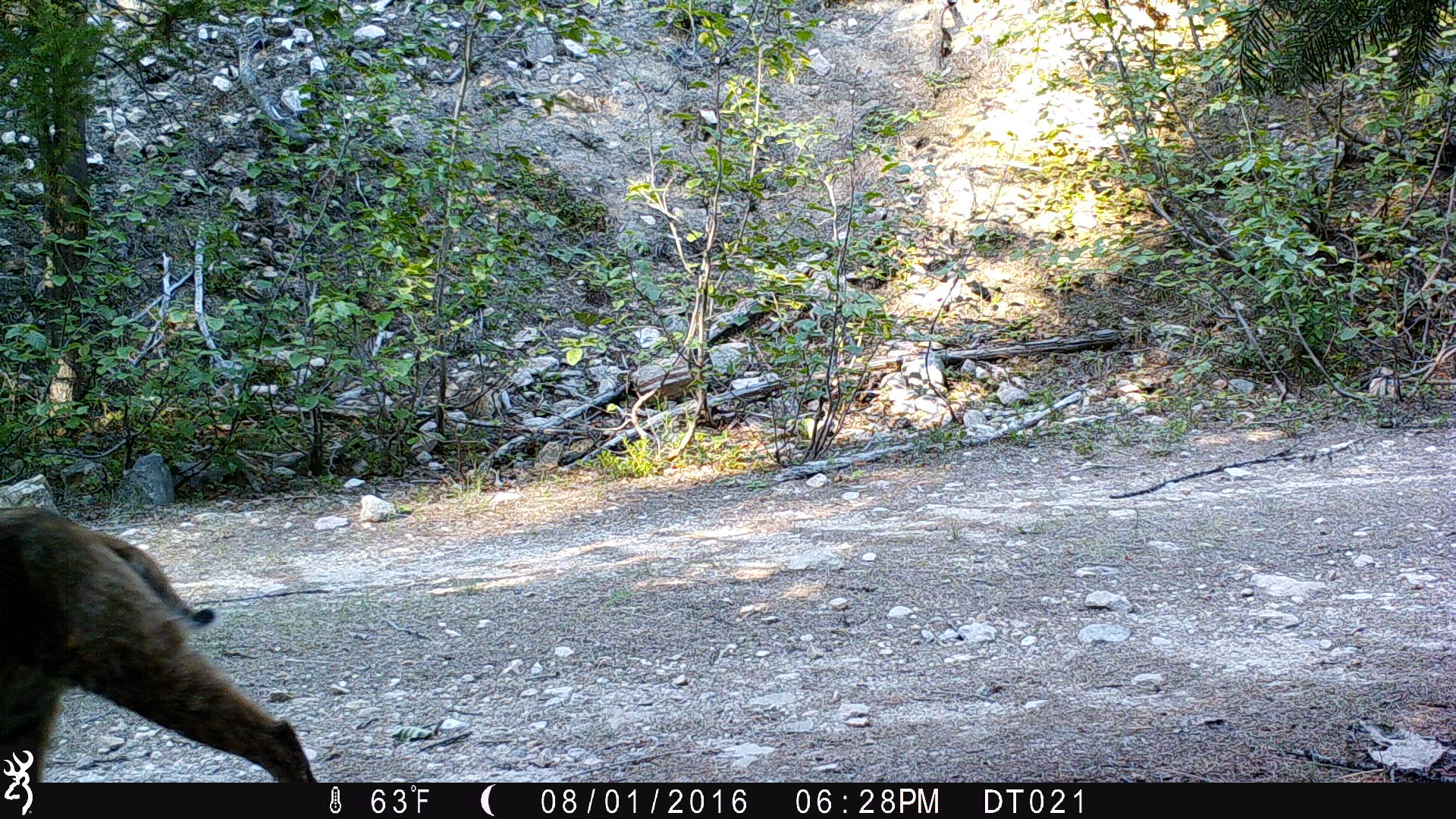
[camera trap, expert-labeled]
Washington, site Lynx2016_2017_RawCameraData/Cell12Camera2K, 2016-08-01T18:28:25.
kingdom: Animalia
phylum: Chordata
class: Mammalia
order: Carnivora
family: Felidae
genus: Lynx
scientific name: Lynx rufus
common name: bobcat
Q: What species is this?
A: Lynx rufus (bobcat).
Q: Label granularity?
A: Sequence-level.